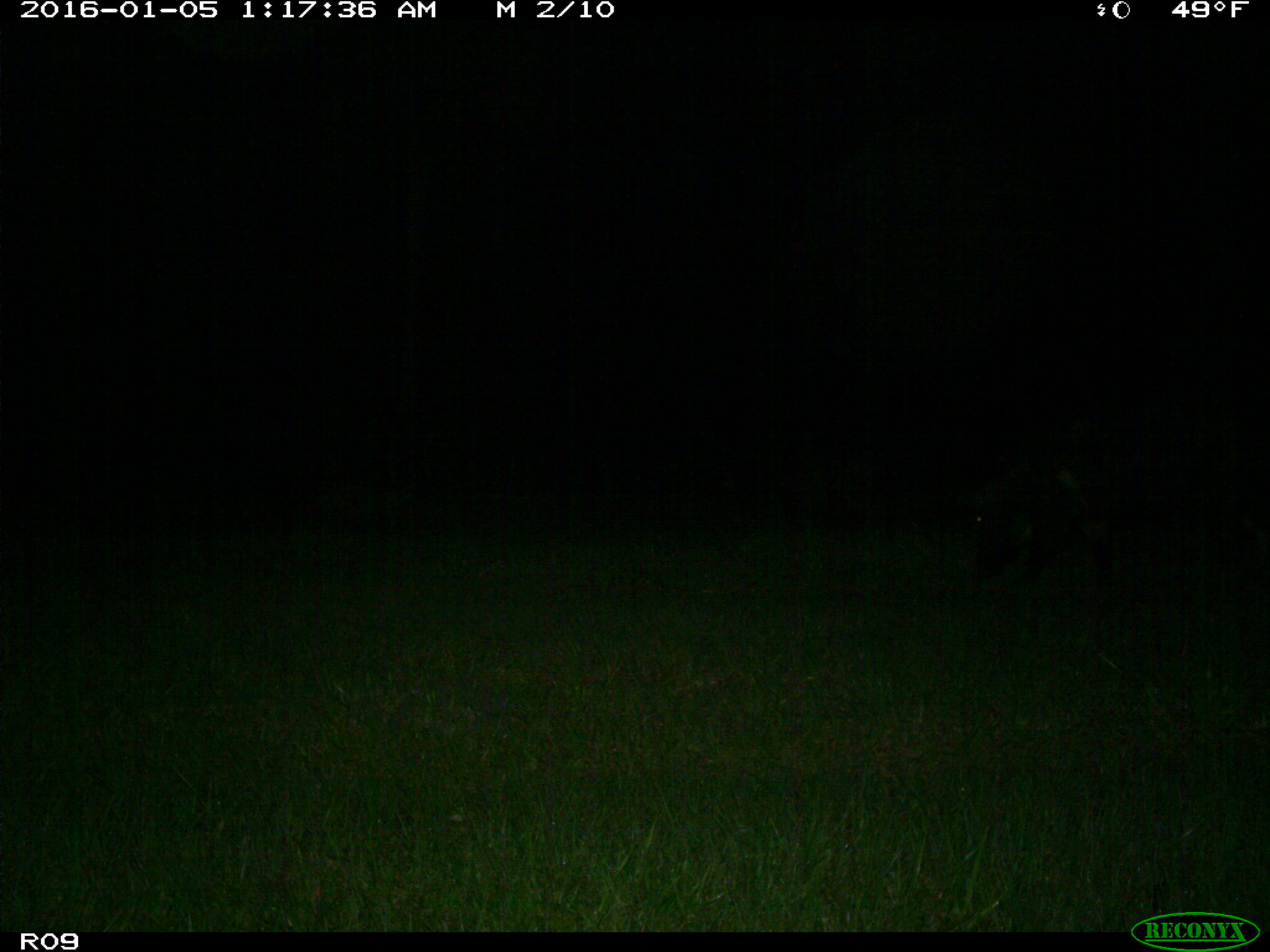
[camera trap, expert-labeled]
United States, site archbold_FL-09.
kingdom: Animalia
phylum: Chordata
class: Mammalia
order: Artiodactyla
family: Suidae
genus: Sus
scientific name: Sus scrofa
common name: wild boar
Sus scrofa (wild boar).